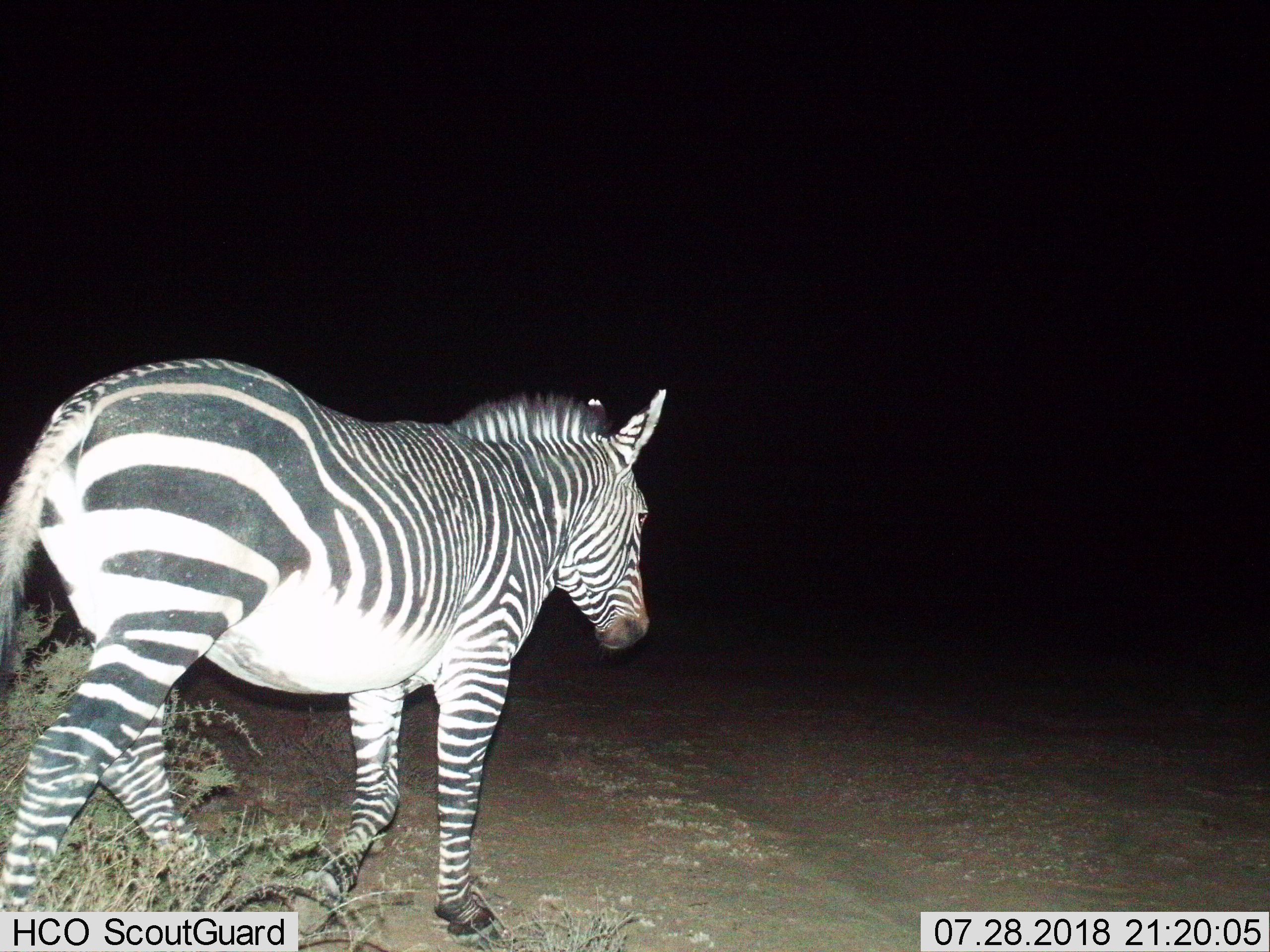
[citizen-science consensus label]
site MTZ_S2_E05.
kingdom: Animalia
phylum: Chordata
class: Mammalia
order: Perissodactyla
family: Equidae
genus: Equus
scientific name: Equus zebra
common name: mountain zebra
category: zebramountain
Zebramountain (mountain zebra) (Equus zebra), count 1. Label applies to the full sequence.